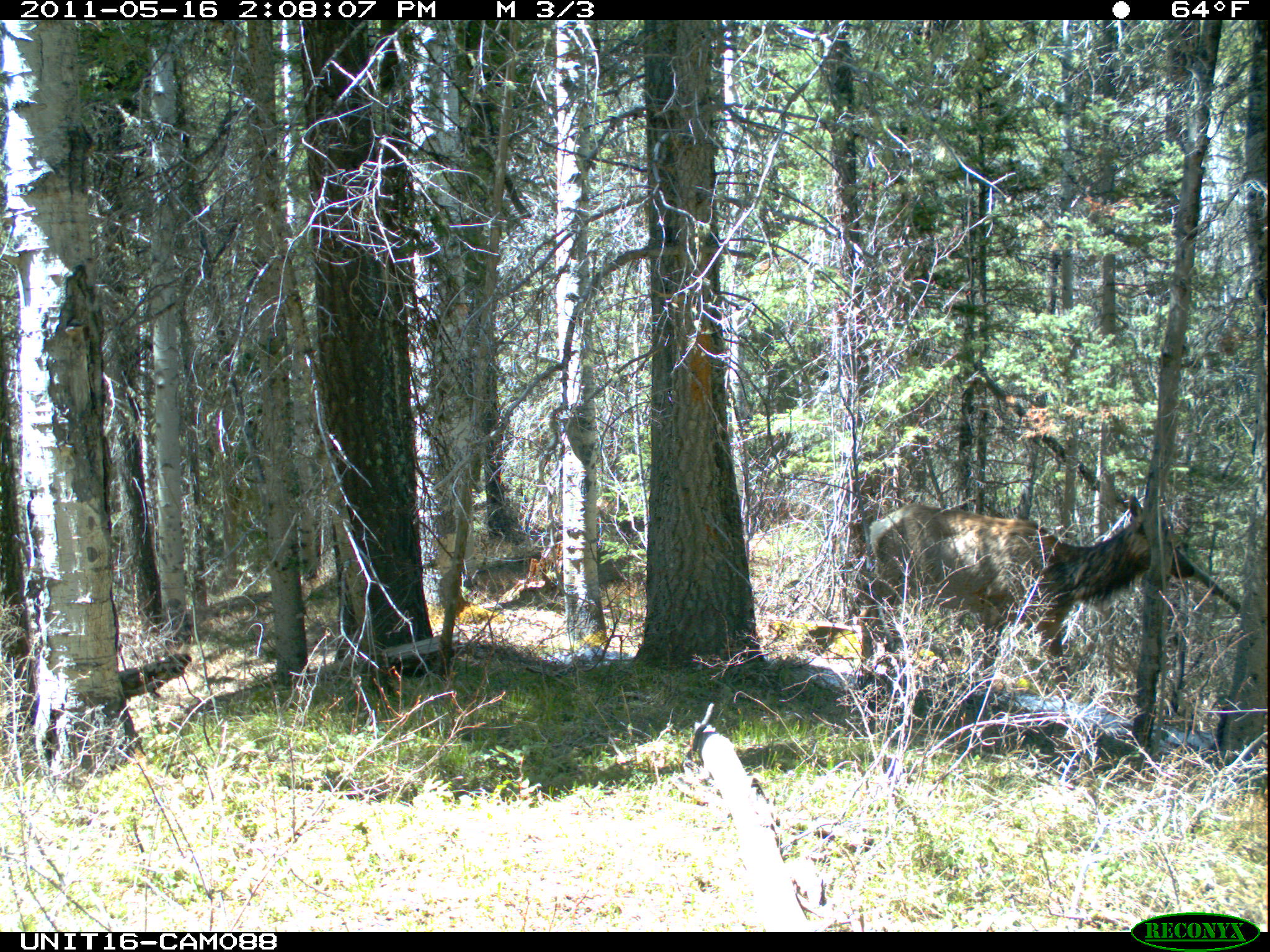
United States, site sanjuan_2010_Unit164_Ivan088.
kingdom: Animalia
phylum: Chordata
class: Mammalia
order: Artiodactyla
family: Cervidae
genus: Cervus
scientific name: Cervus elaphus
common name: red deer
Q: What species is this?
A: Cervus elaphus (red deer).